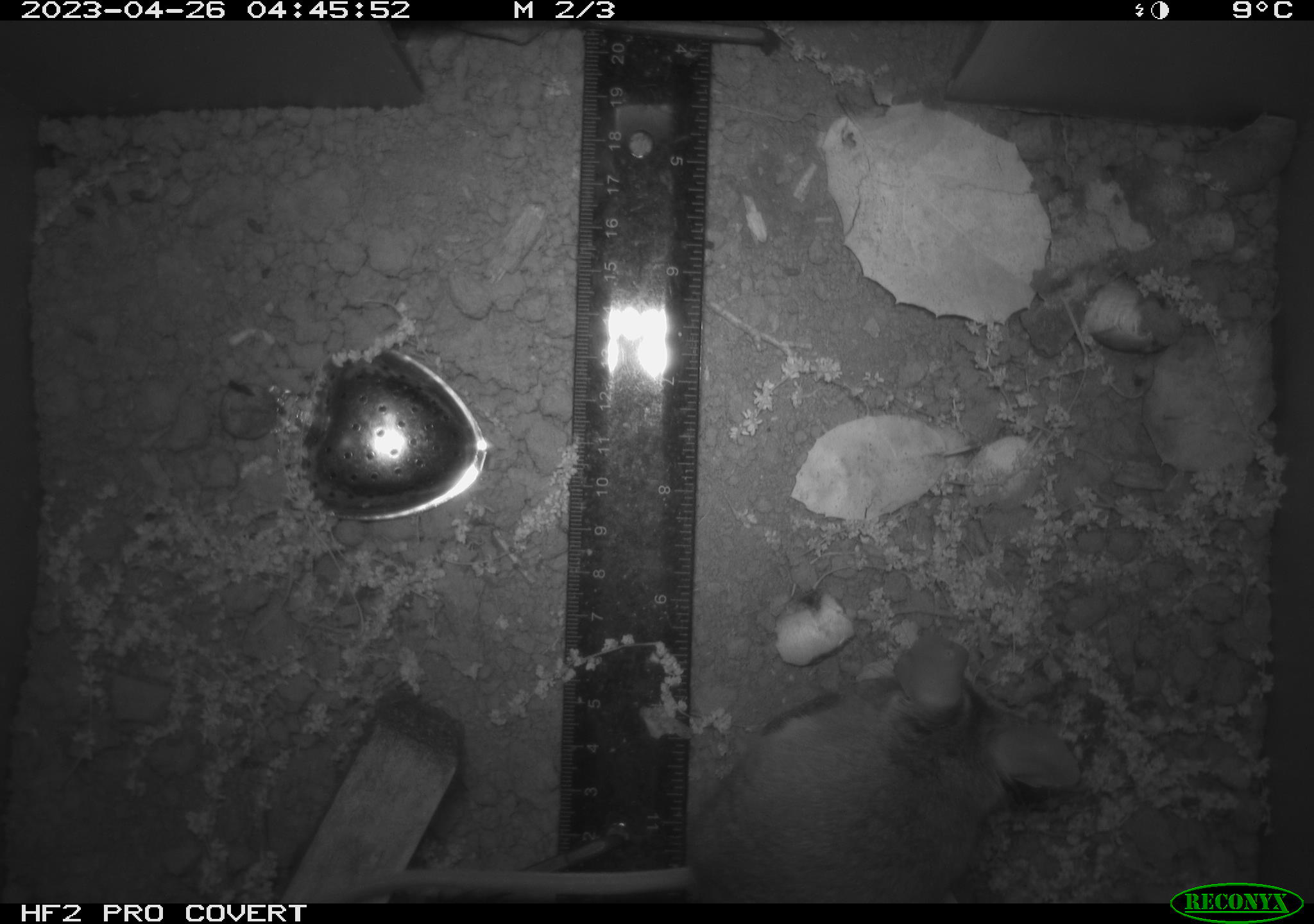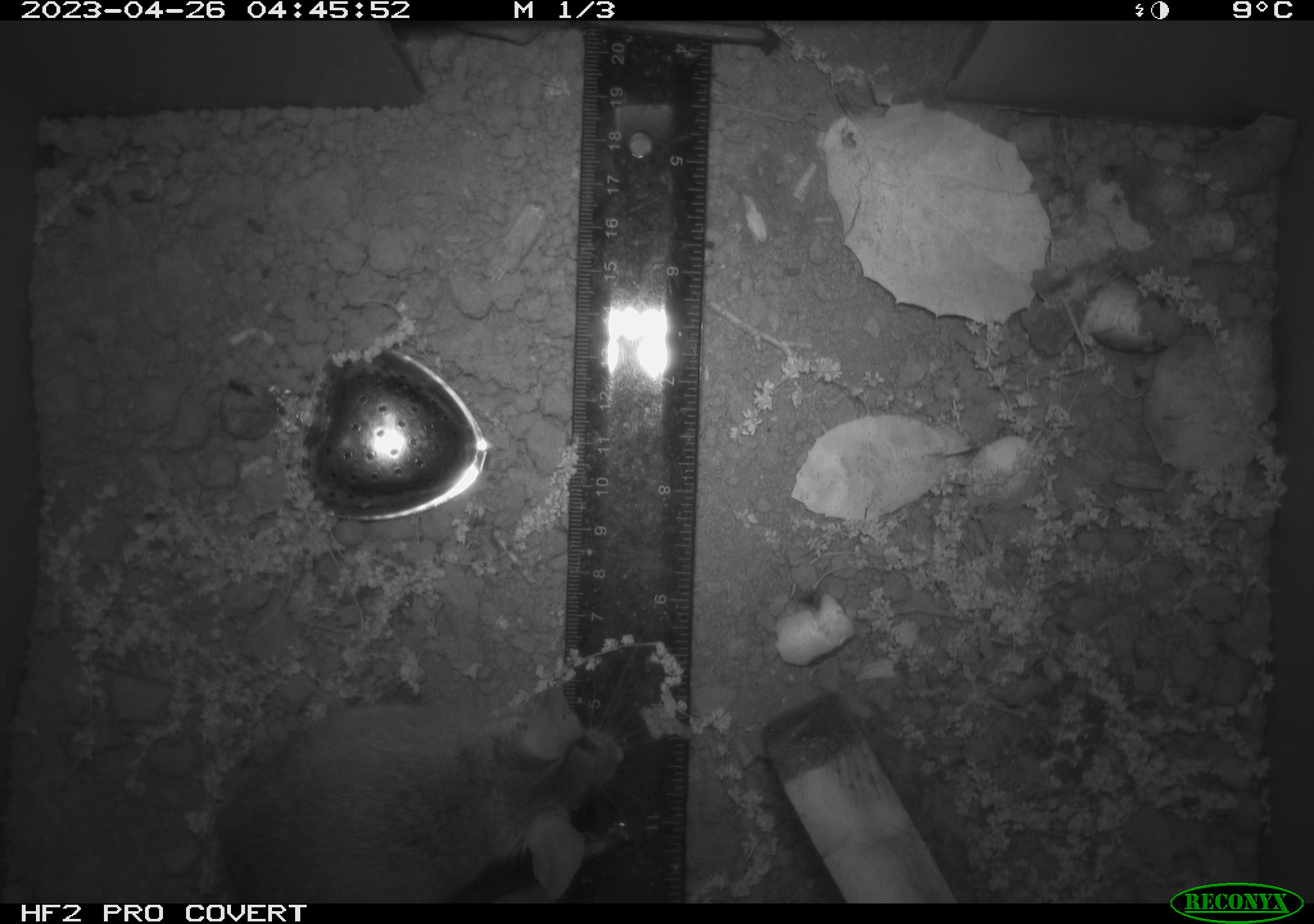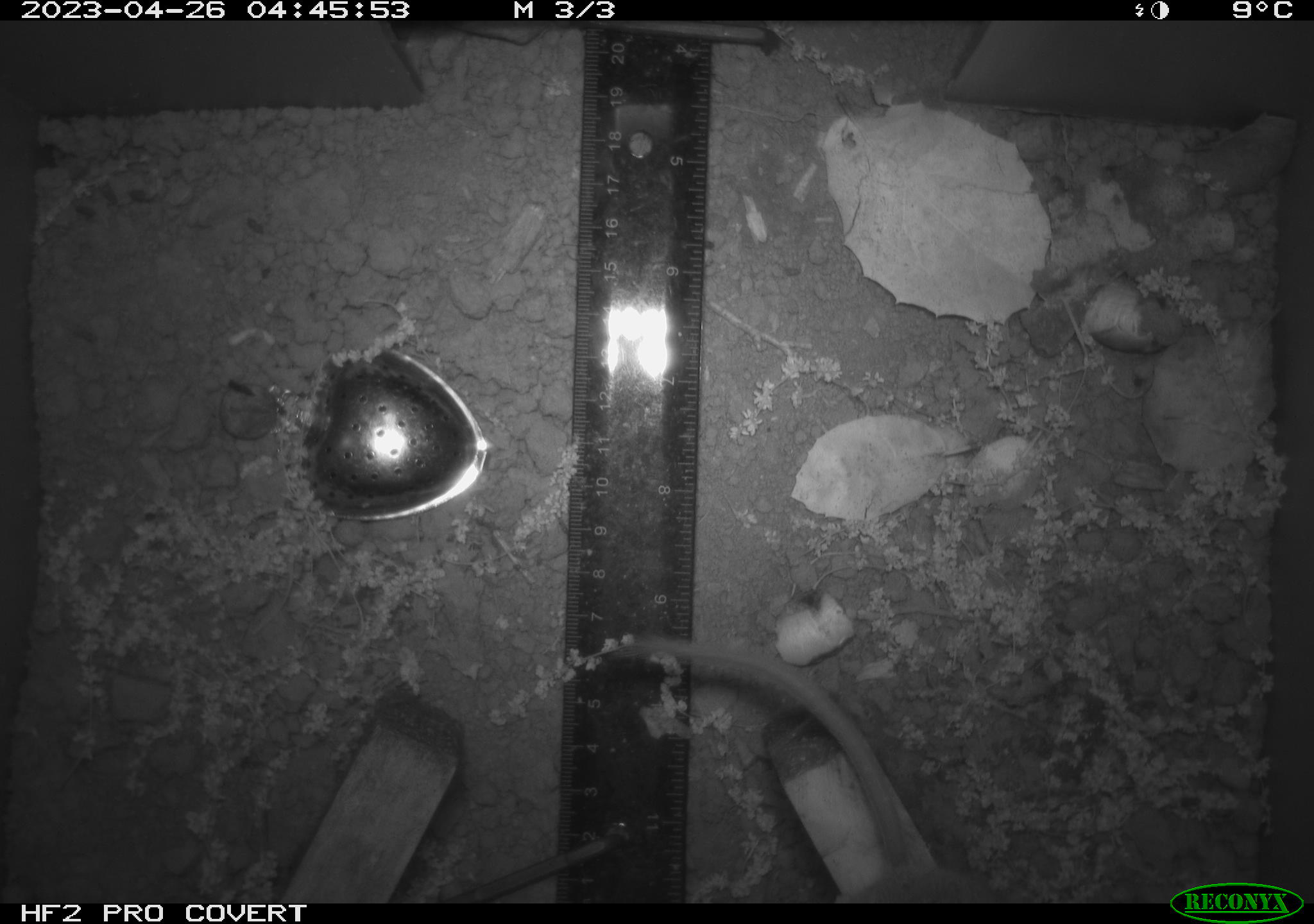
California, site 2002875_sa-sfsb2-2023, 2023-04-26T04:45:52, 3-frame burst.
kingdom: Animalia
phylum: Chordata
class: Mammalia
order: Rodentia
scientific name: Rodentia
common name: mouse species